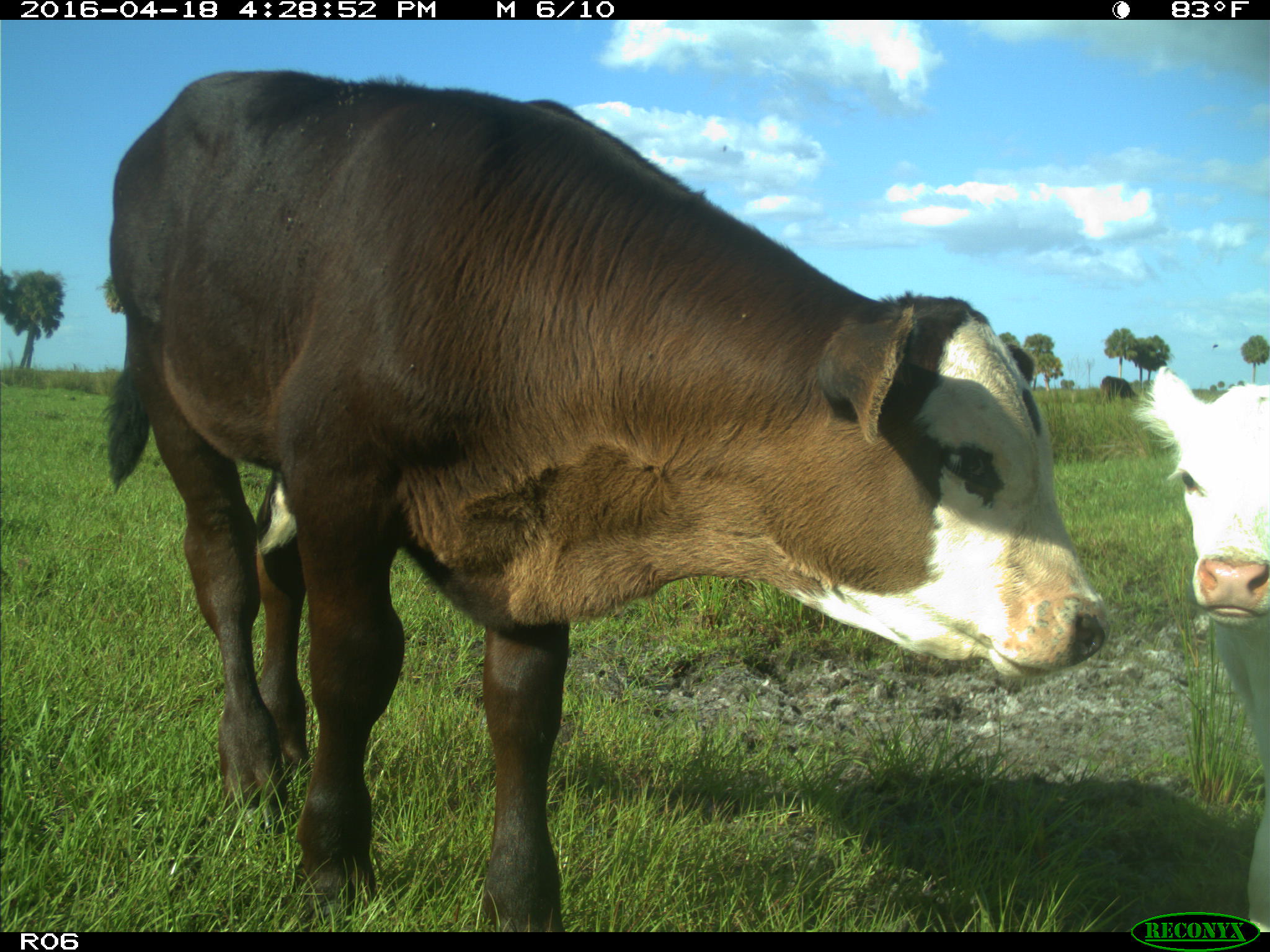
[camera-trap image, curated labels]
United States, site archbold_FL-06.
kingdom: Animalia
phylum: Chordata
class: Mammalia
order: Artiodactyla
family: Bovidae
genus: Bos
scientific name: Bos taurus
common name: domestic cow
Bos taurus (domestic cow).